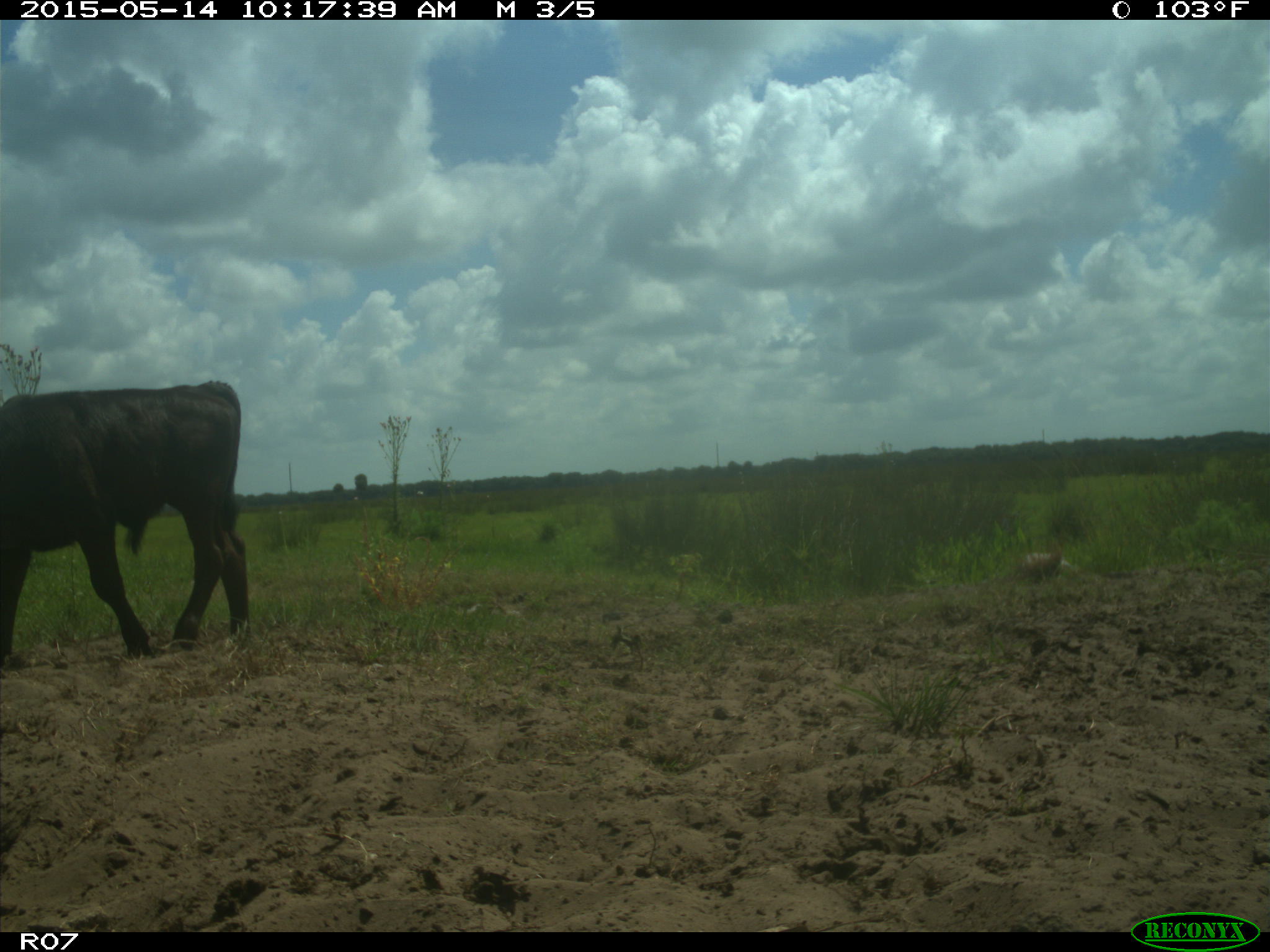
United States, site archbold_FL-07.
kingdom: Animalia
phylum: Chordata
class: Mammalia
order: Artiodactyla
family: Bovidae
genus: Bos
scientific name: Bos taurus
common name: domestic cow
Bos taurus (domestic cow).